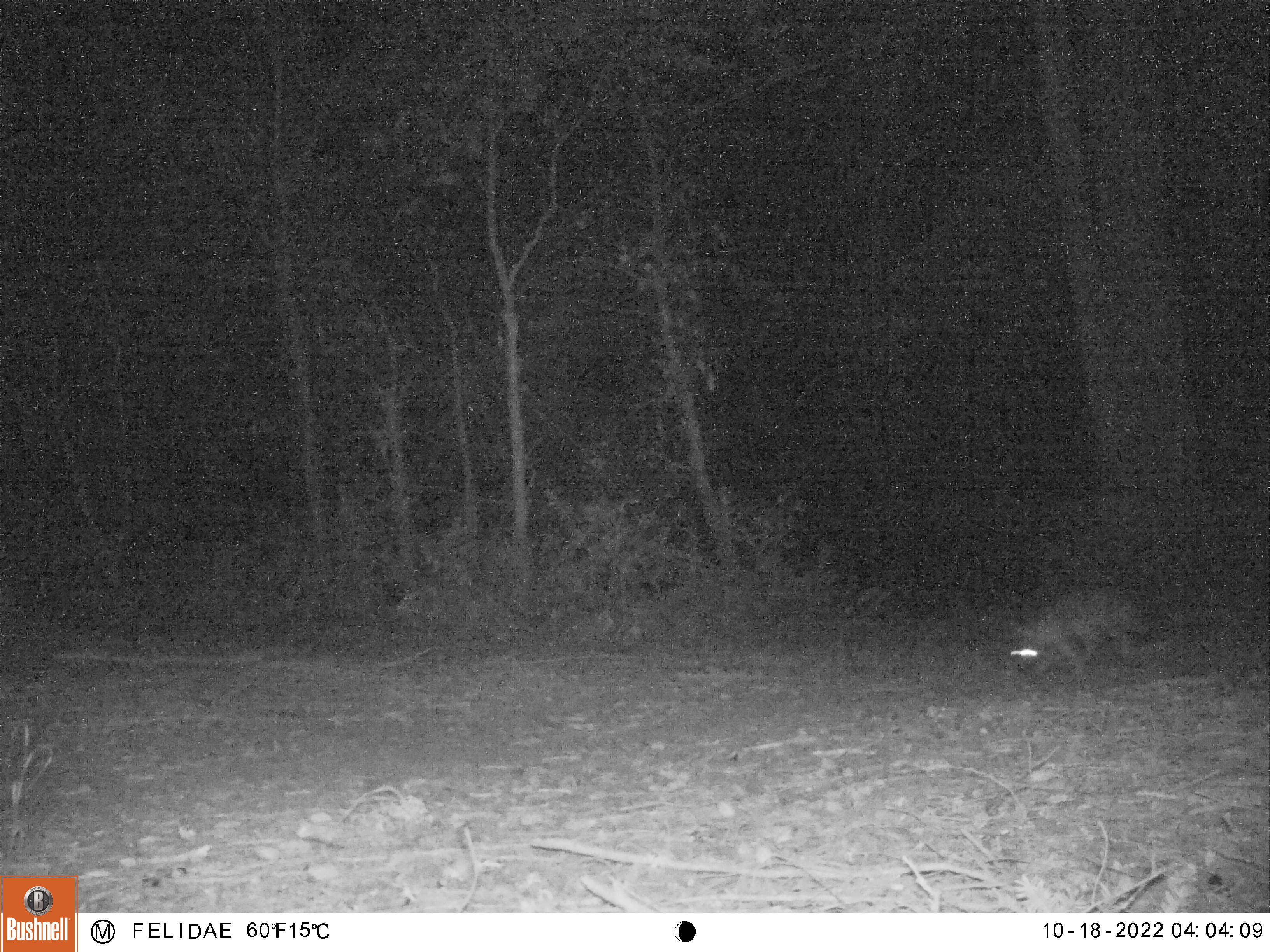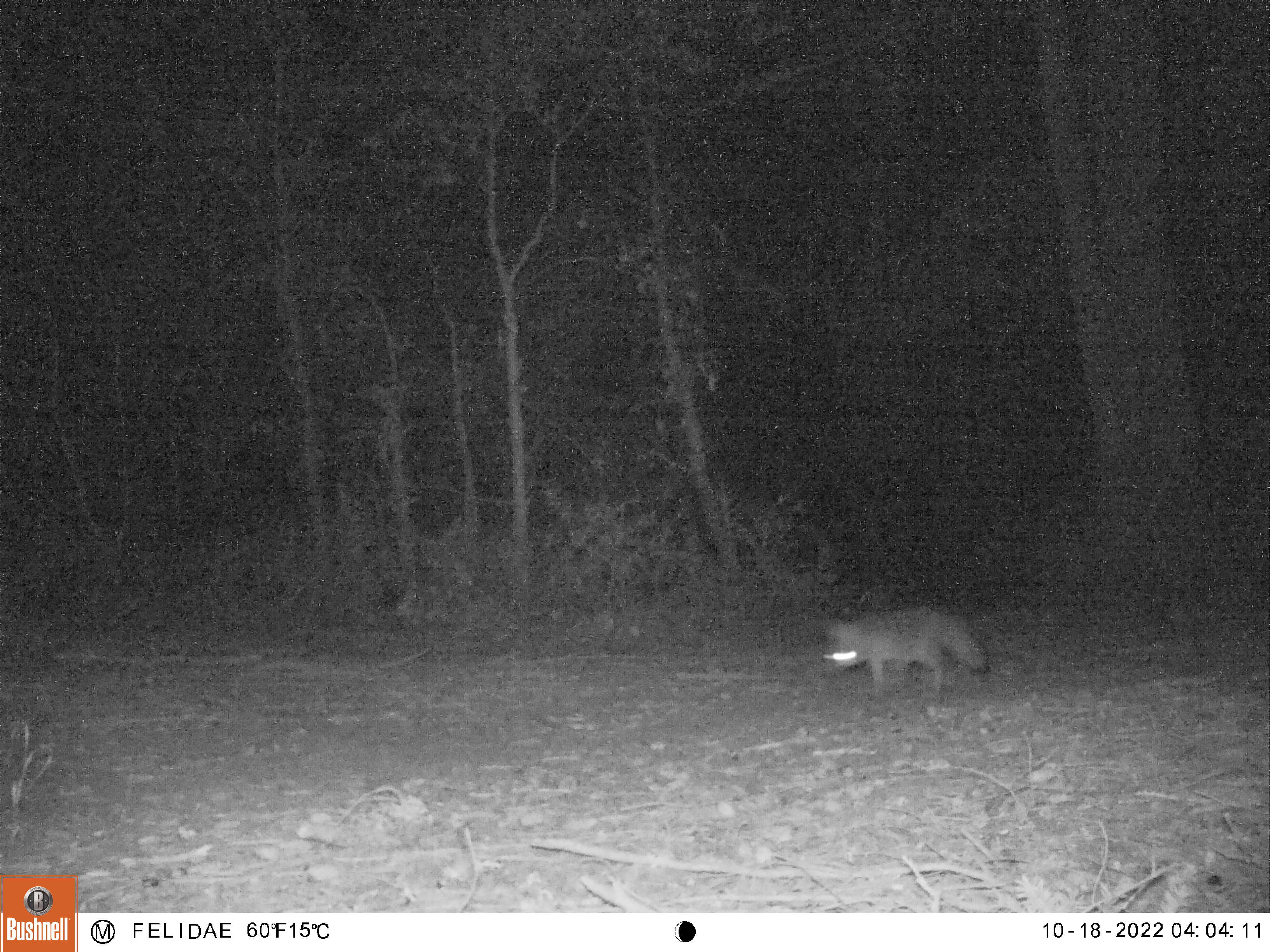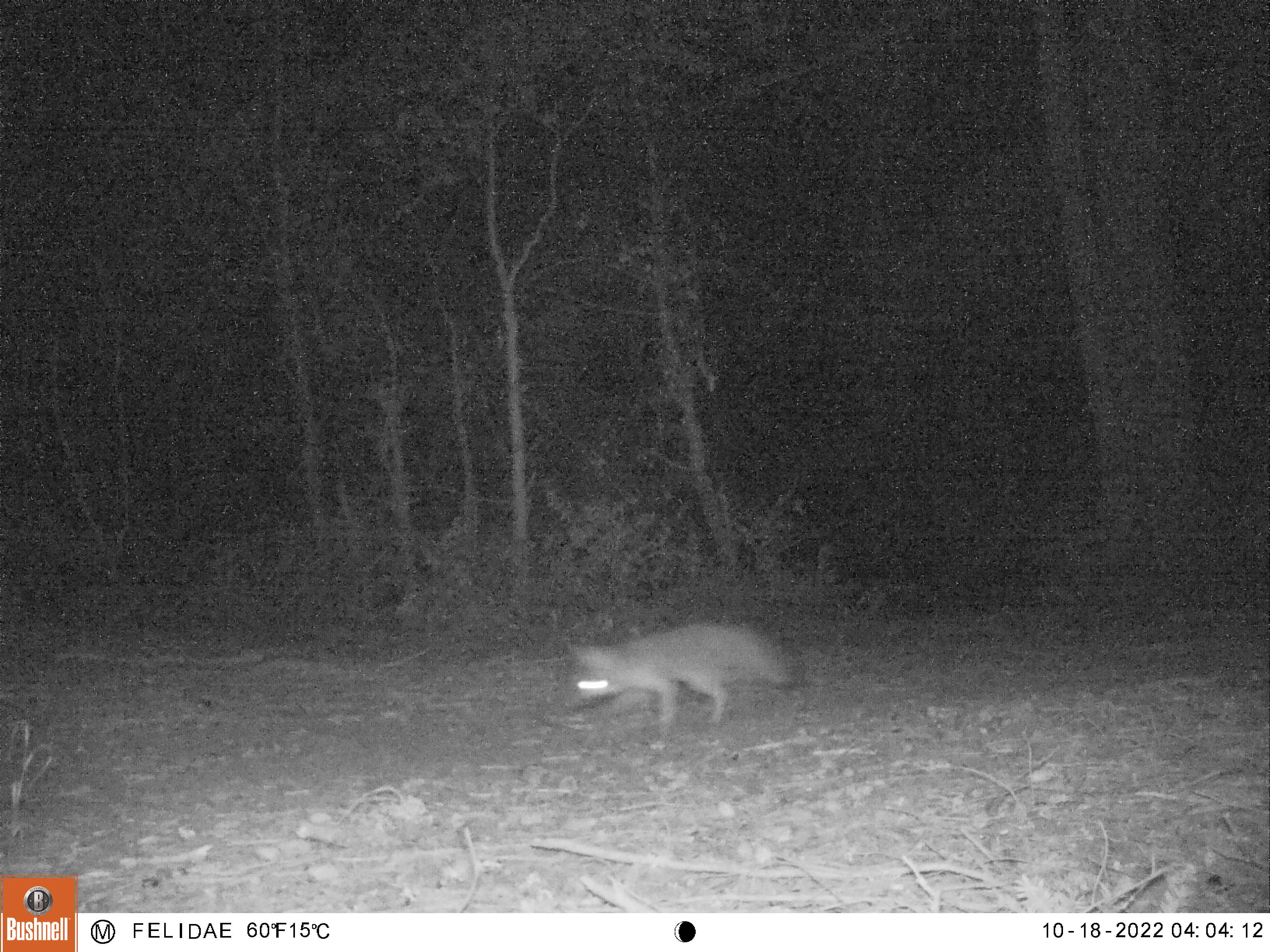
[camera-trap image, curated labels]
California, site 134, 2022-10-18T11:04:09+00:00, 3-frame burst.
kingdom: Animalia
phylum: Chordata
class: Mammalia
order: Carnivora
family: Canidae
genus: Urocyon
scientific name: Urocyon cinereoargenteus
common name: gray fox